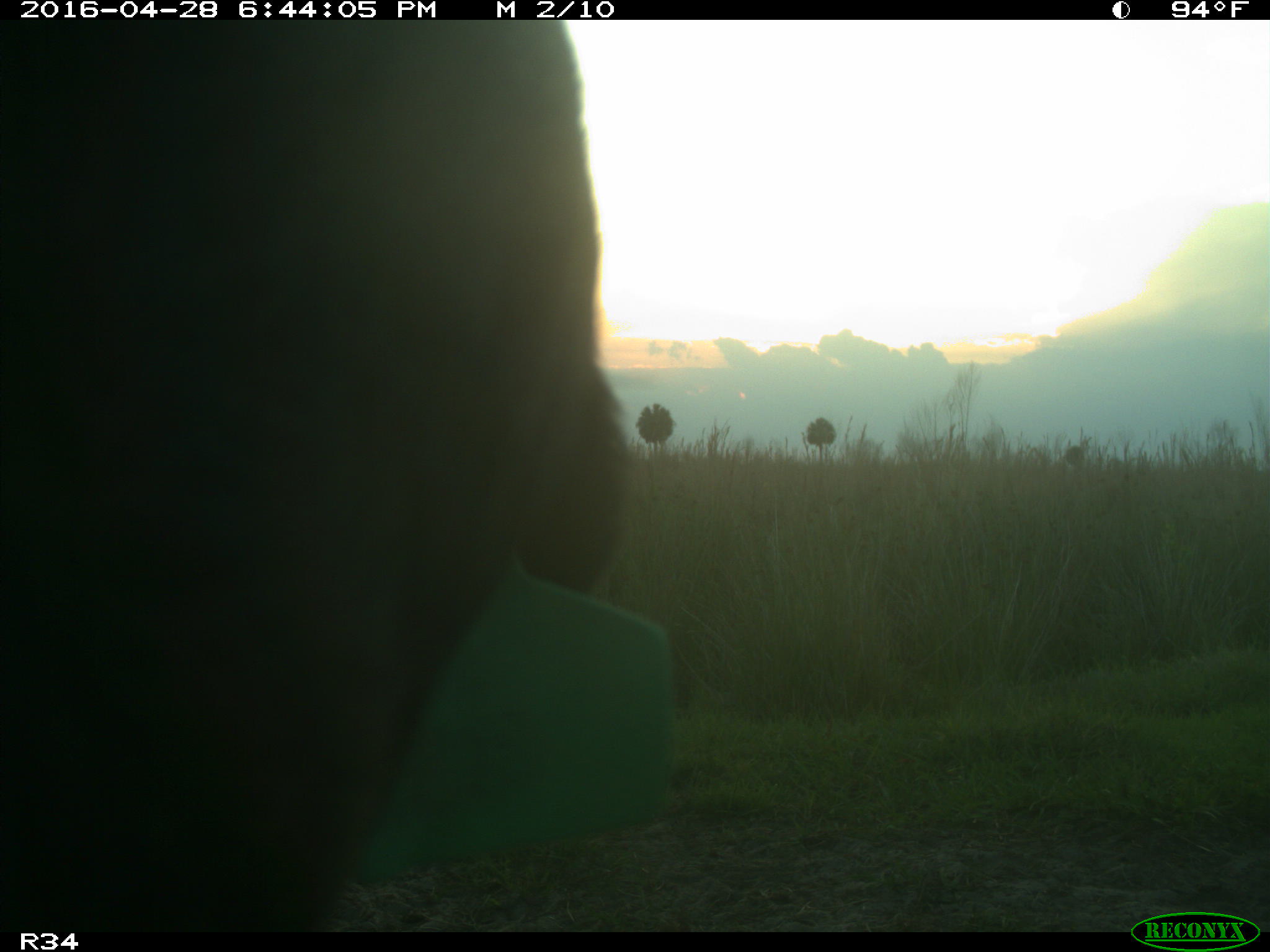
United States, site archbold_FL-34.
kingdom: Animalia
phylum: Chordata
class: Mammalia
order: Artiodactyla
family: Bovidae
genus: Bos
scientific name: Bos taurus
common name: domestic cow